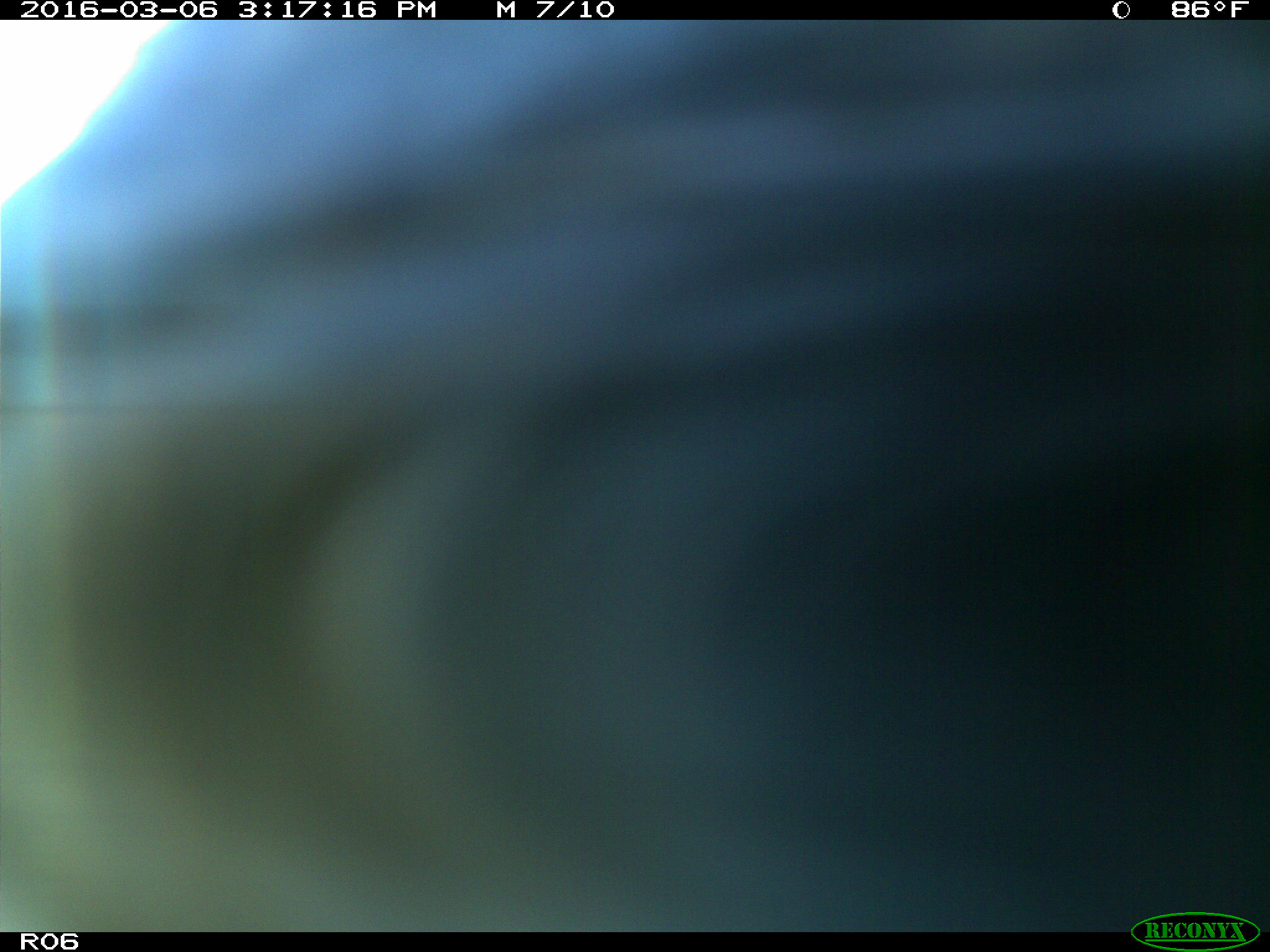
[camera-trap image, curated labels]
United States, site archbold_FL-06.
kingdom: Animalia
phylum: Chordata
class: Mammalia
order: Artiodactyla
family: Bovidae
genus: Bos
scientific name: Bos taurus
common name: domestic cow